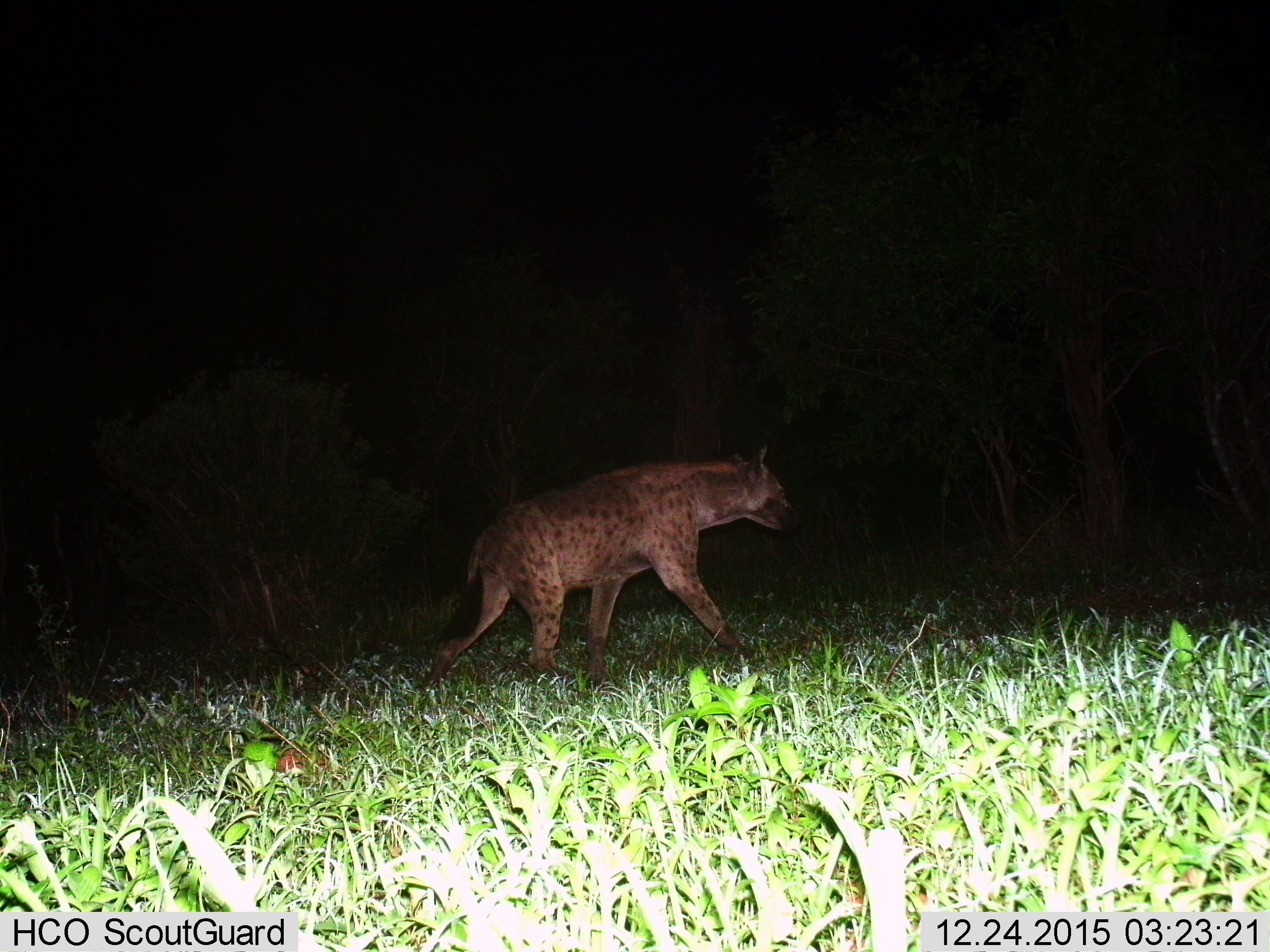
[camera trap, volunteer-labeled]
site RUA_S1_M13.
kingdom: Animalia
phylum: Chordata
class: Mammalia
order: Carnivora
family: Hyaenidae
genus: Crocuta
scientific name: Crocuta crocuta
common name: spotted hyena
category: hyenaspotted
Hyenaspotted (spotted hyena) (Crocuta crocuta), count 1. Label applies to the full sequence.